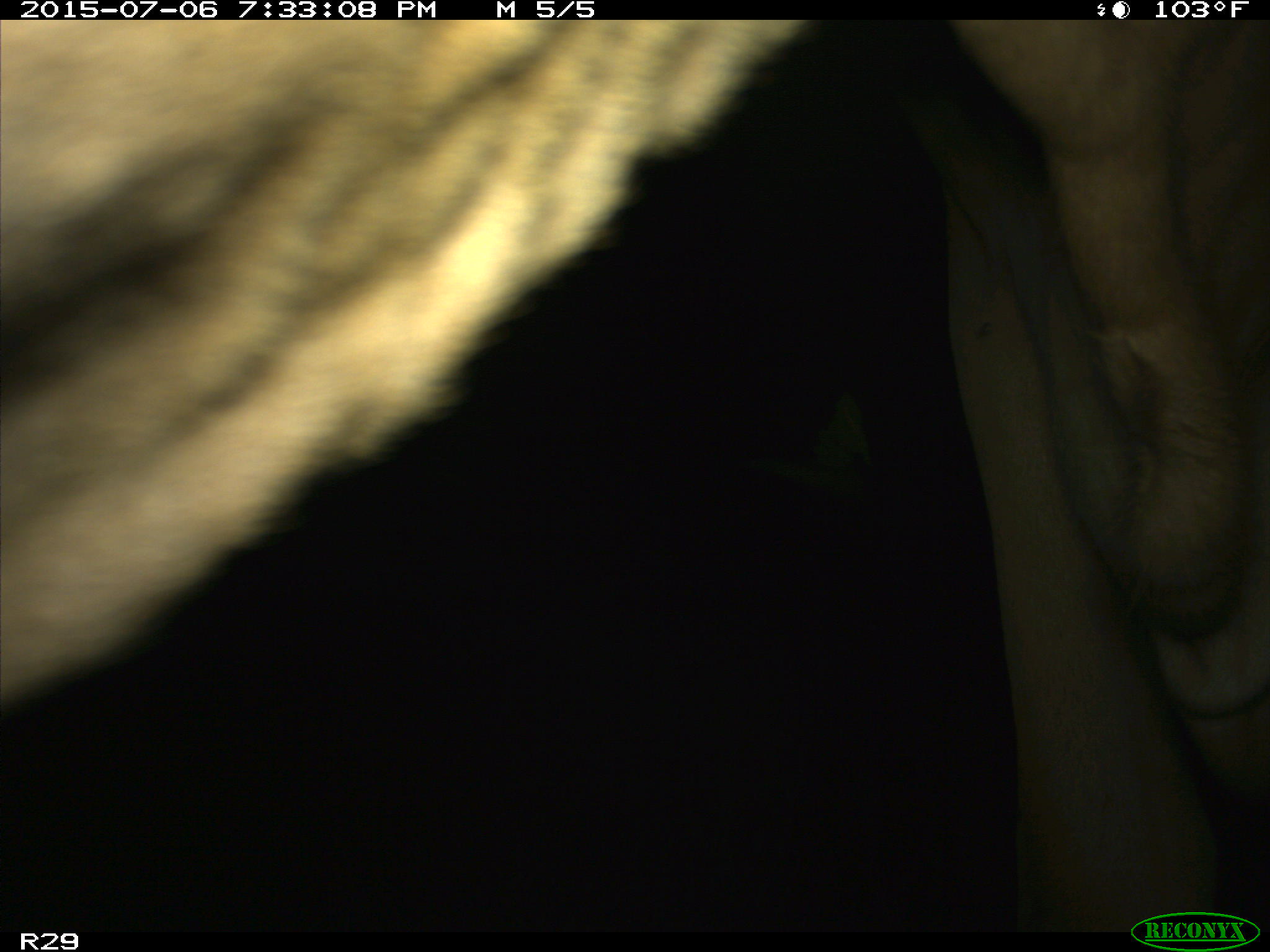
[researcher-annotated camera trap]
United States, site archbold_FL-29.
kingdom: Animalia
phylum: Chordata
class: Mammalia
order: Artiodactyla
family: Bovidae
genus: Bos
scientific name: Bos taurus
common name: domestic cow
Bos taurus (domestic cow).